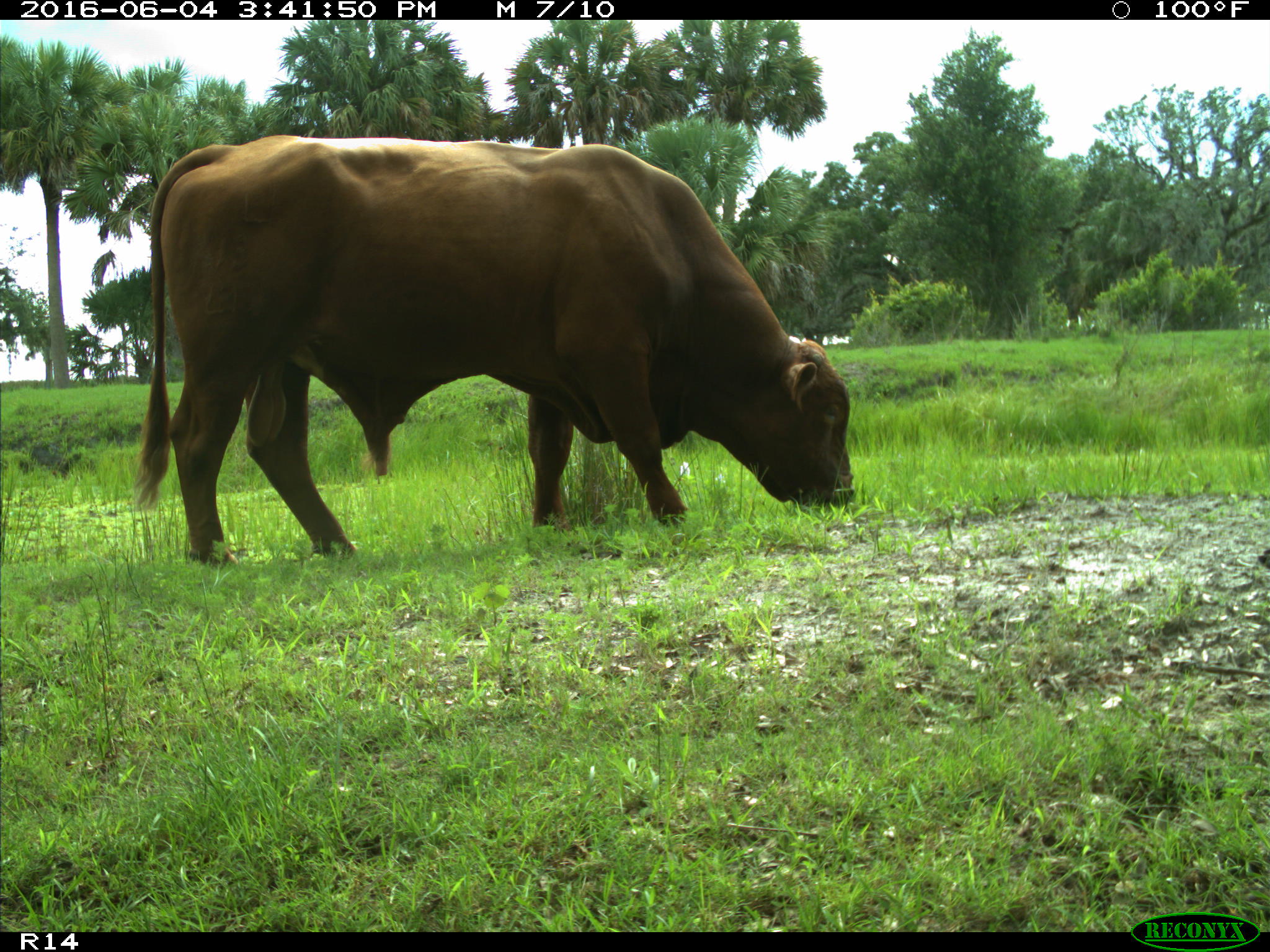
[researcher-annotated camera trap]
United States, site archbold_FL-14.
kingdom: Animalia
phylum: Chordata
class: Mammalia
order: Artiodactyla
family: Bovidae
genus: Bos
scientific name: Bos taurus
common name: domestic cow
Bos taurus (domestic cow).